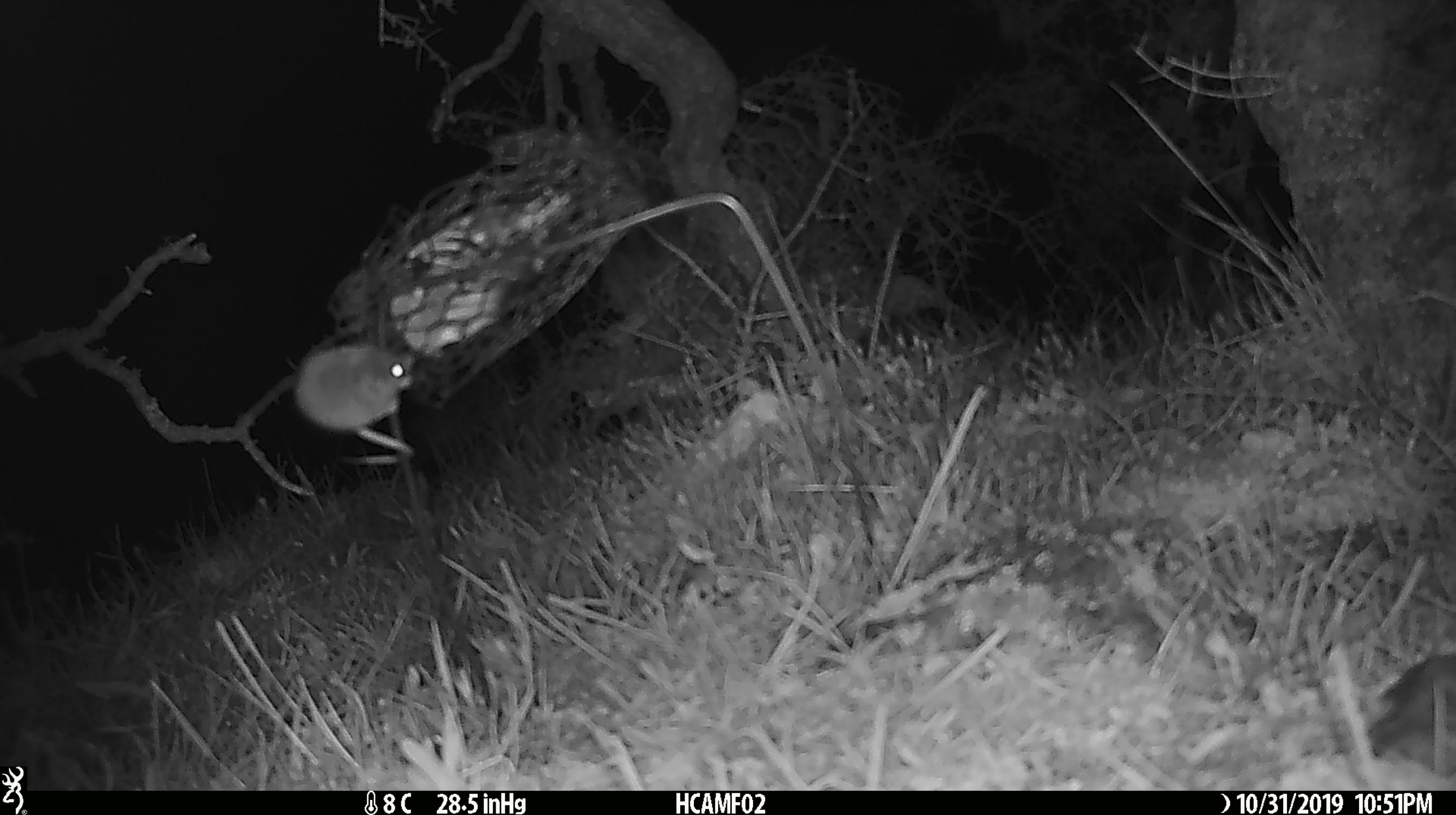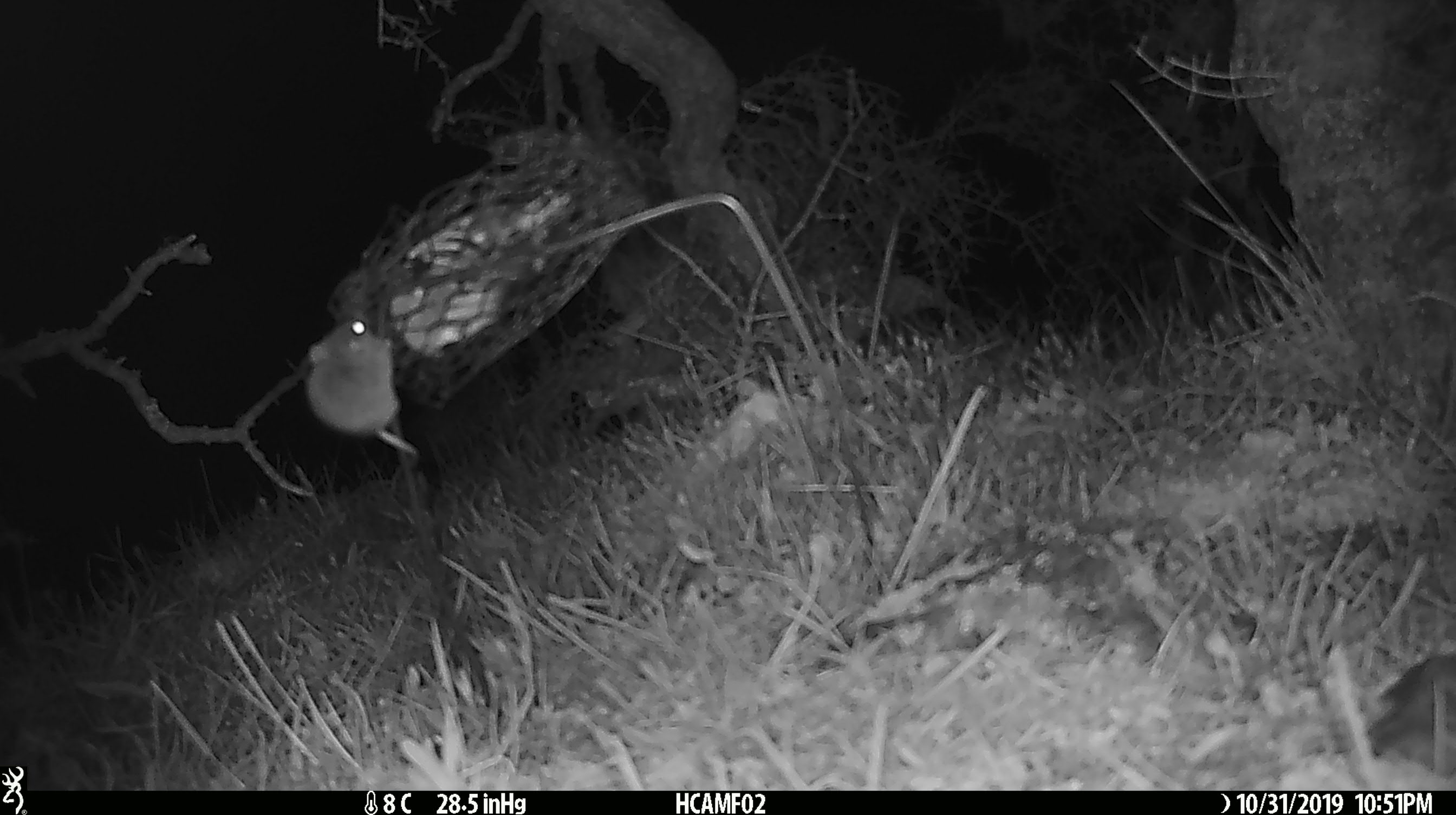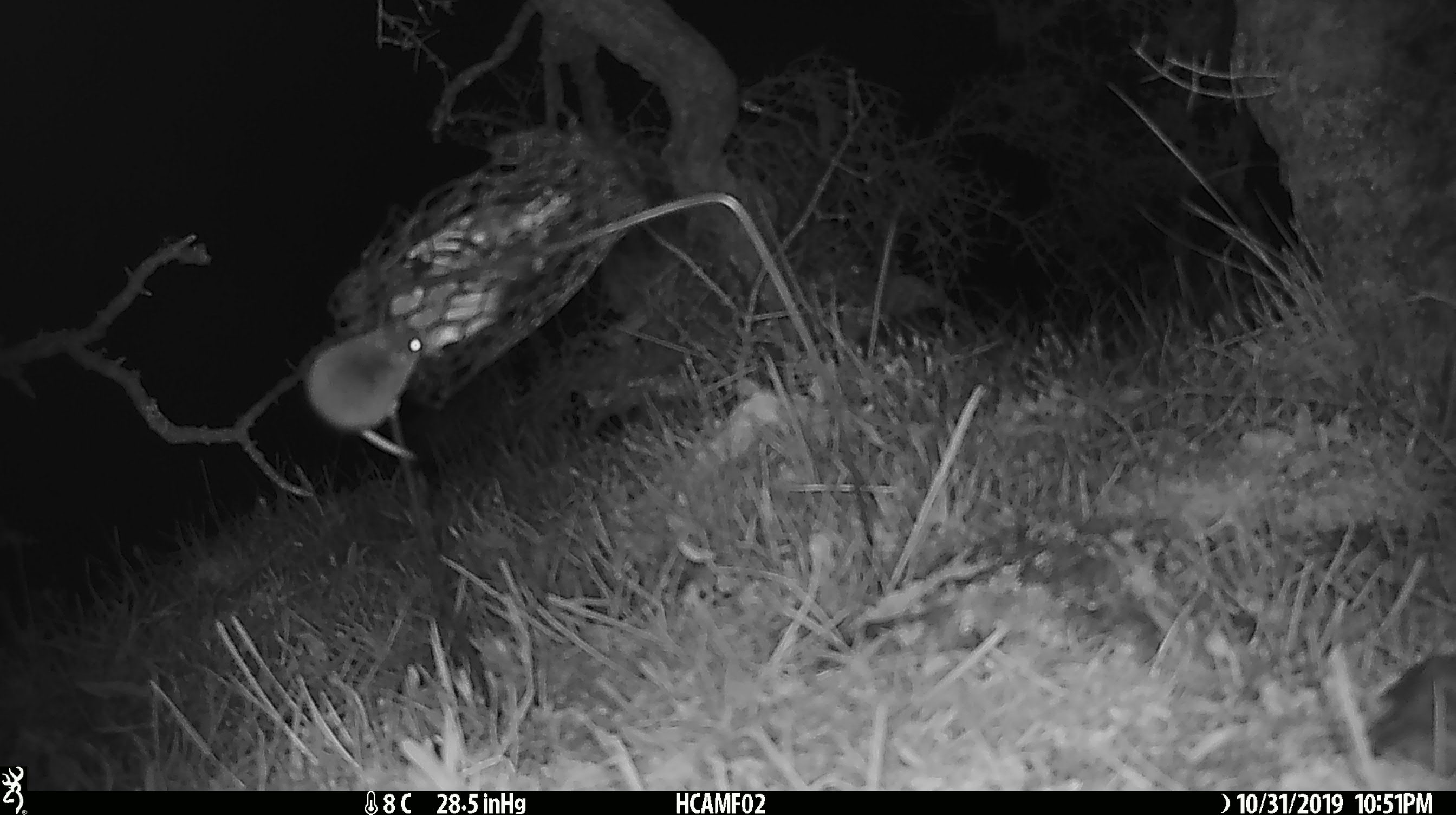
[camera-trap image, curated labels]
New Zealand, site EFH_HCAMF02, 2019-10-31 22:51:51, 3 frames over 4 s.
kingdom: Animalia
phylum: Chordata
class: Mammalia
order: Rodentia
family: Muridae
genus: Mus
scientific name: Mus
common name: mouse